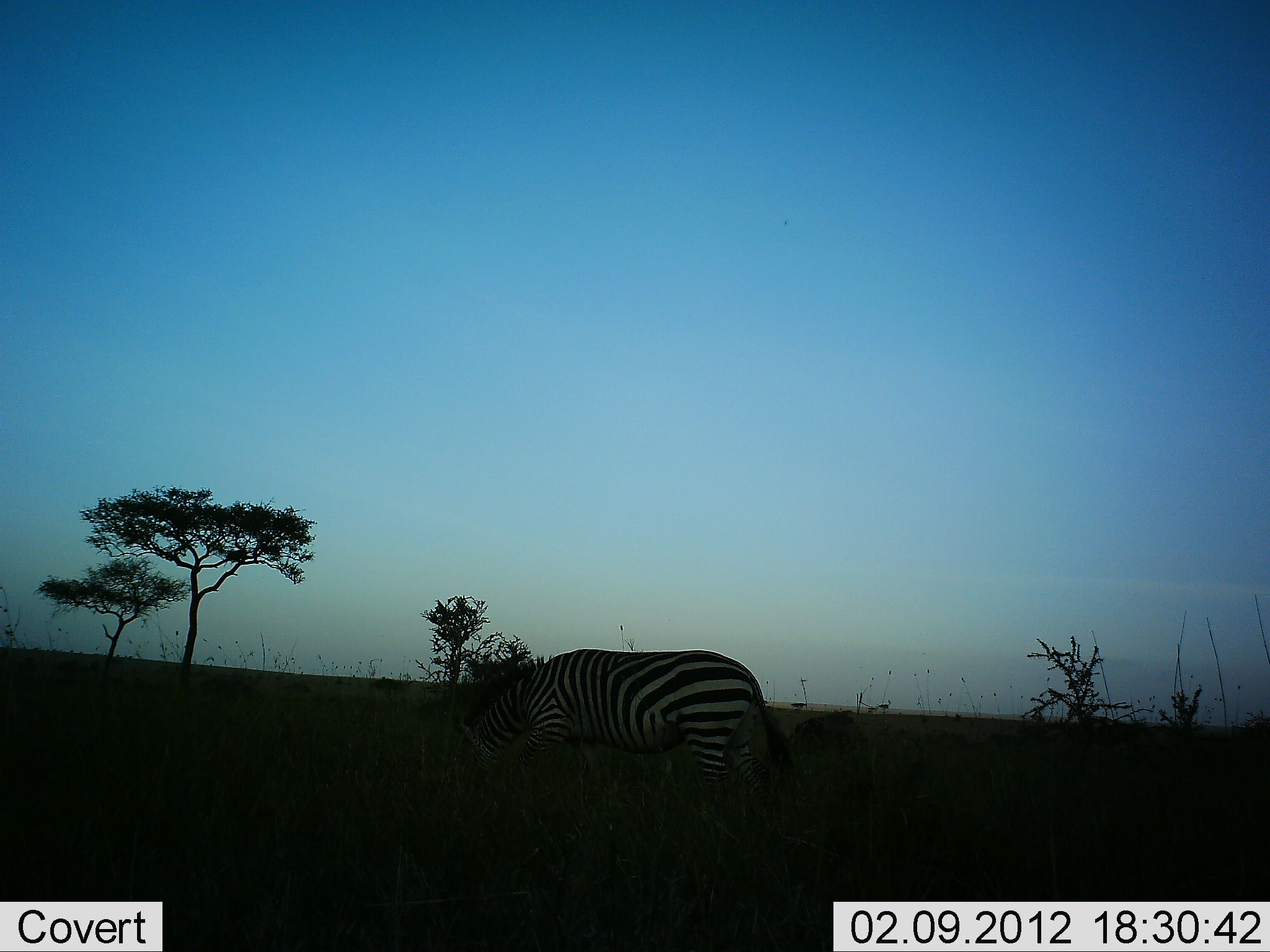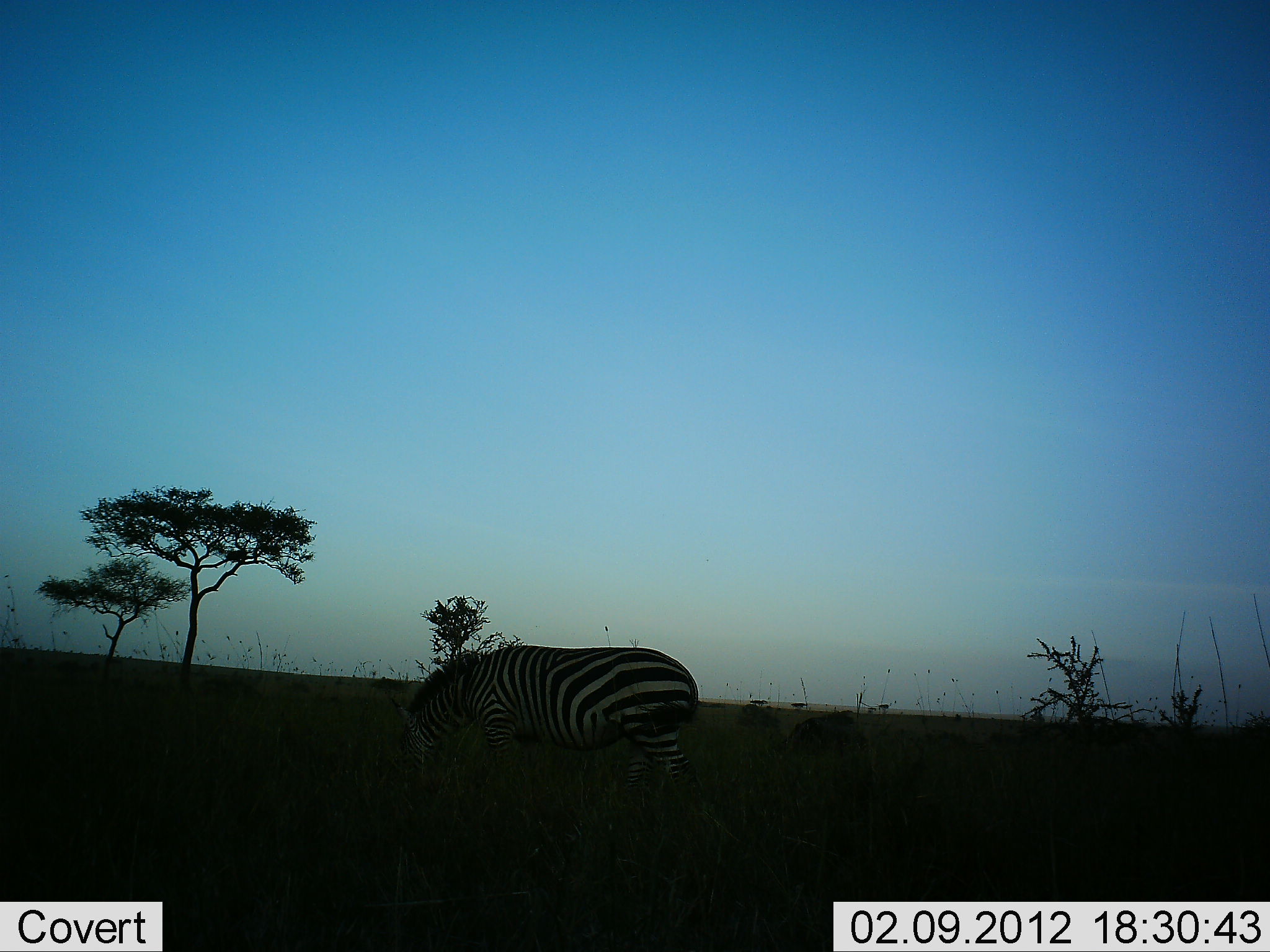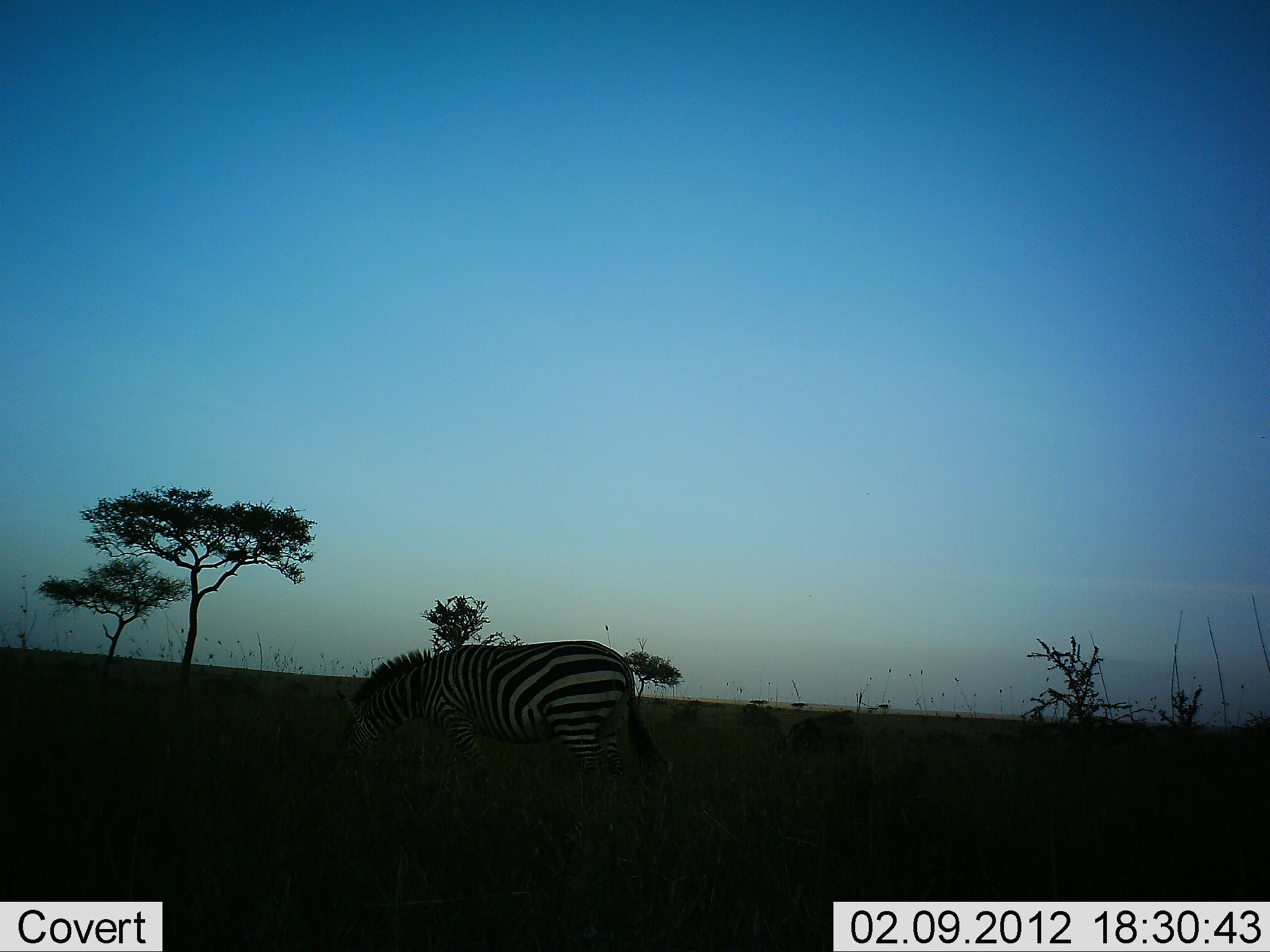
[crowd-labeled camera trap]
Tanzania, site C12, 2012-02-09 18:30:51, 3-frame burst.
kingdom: Animalia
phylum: Chordata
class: Mammalia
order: Perissodactyla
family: Equidae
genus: Equus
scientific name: Equus quagga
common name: plains zebra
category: zebra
Zebra (plains zebra) (Equus quagga), count 1. Behavior (volunteer vote fractions): standing 20%, resting 0%, moving 60%, interacting 0%. Young present (vote fraction): 0%. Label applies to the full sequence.